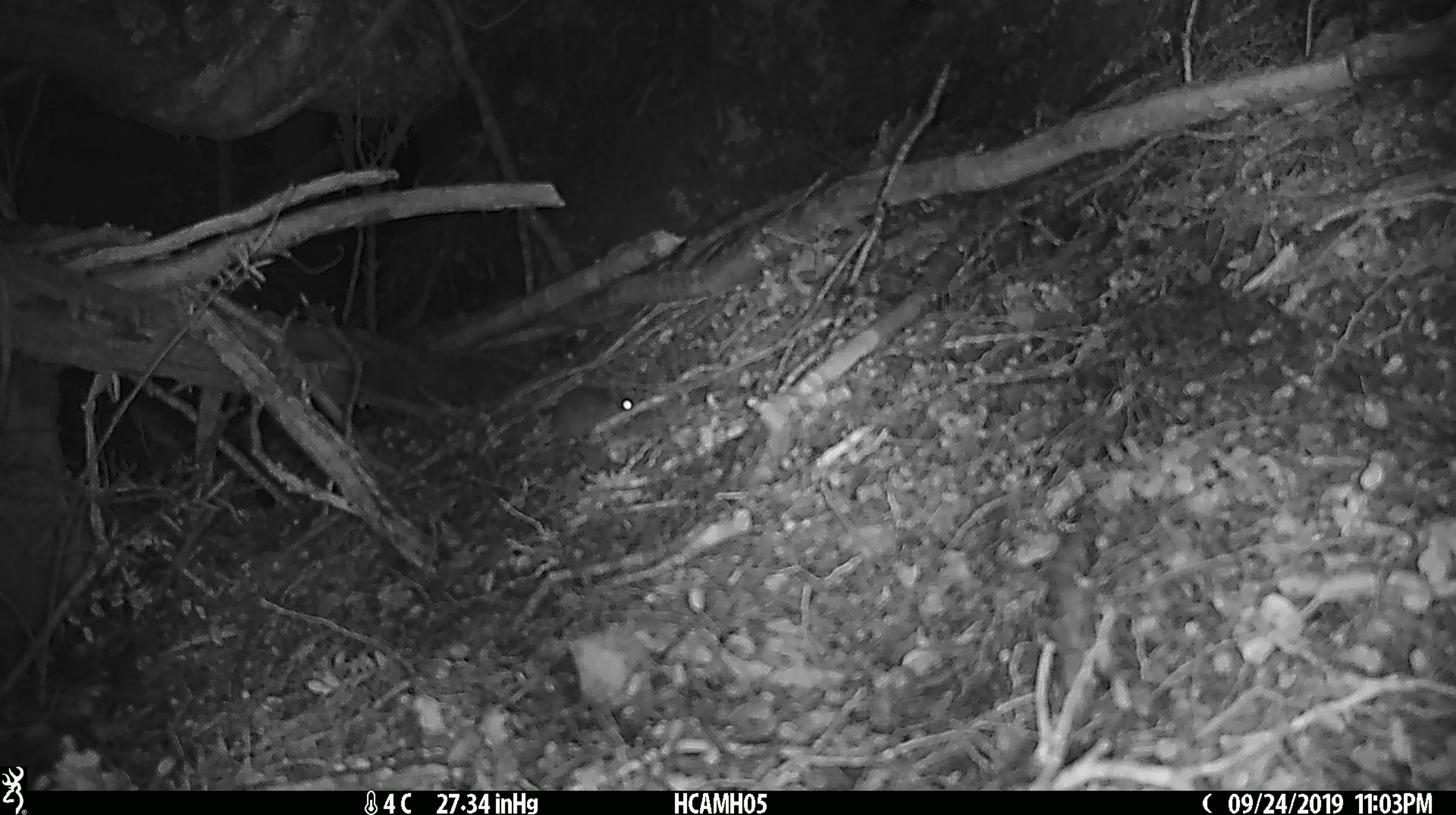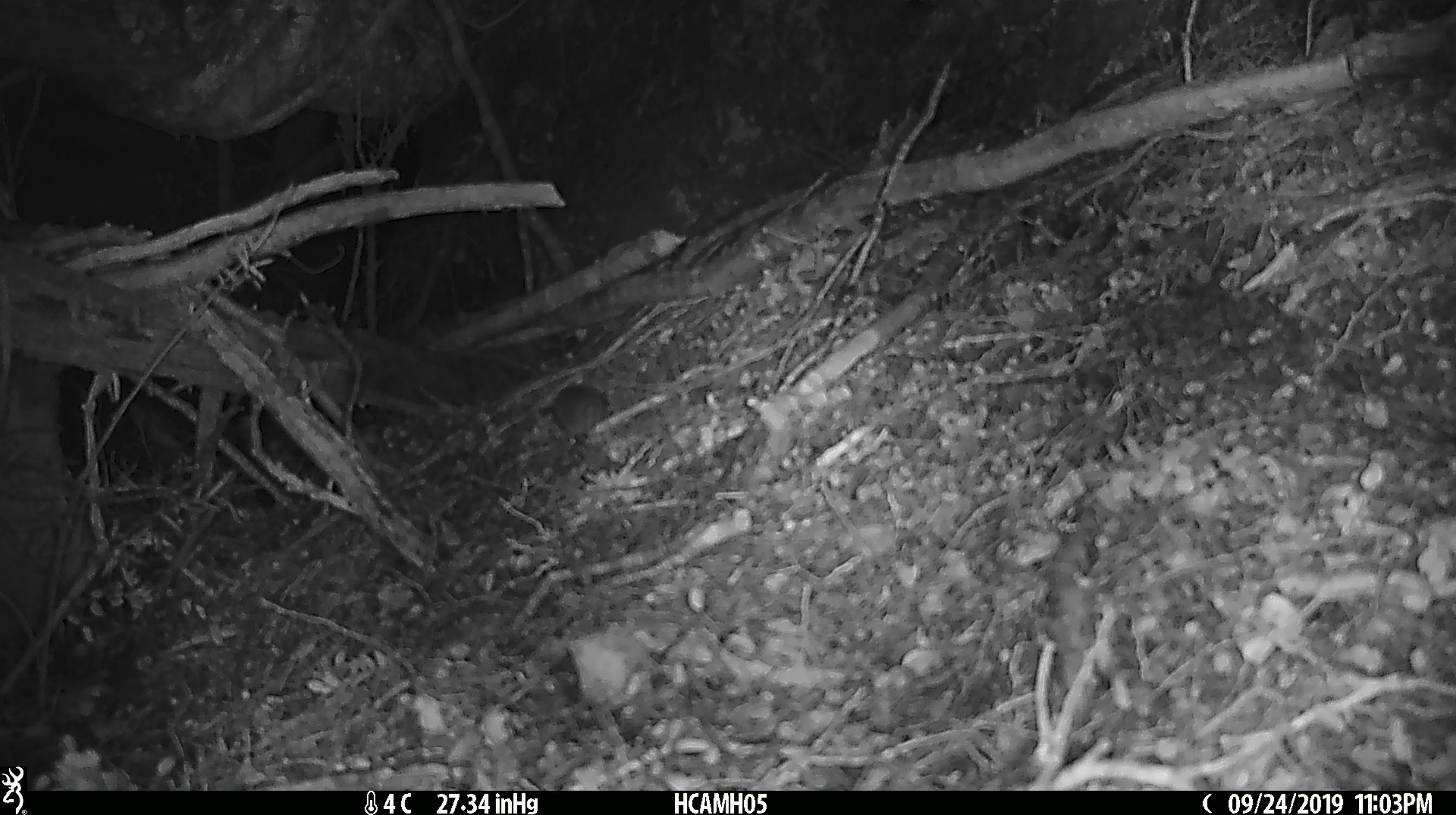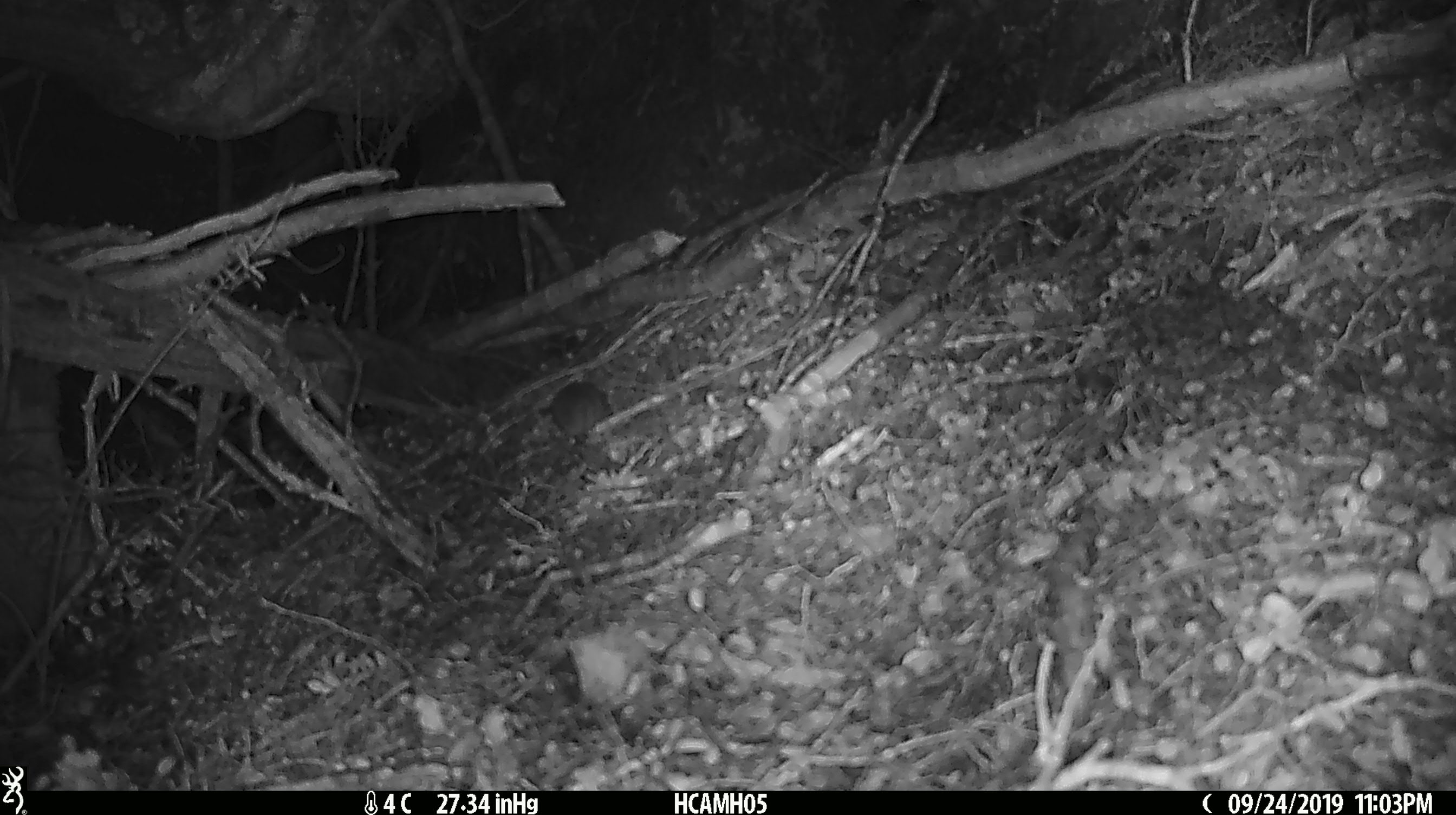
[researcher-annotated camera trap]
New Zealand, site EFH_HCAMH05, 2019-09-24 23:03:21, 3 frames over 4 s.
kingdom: Animalia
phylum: Chordata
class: Mammalia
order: Rodentia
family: Muridae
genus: Mus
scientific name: Mus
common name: mouse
Mouse (Mus).